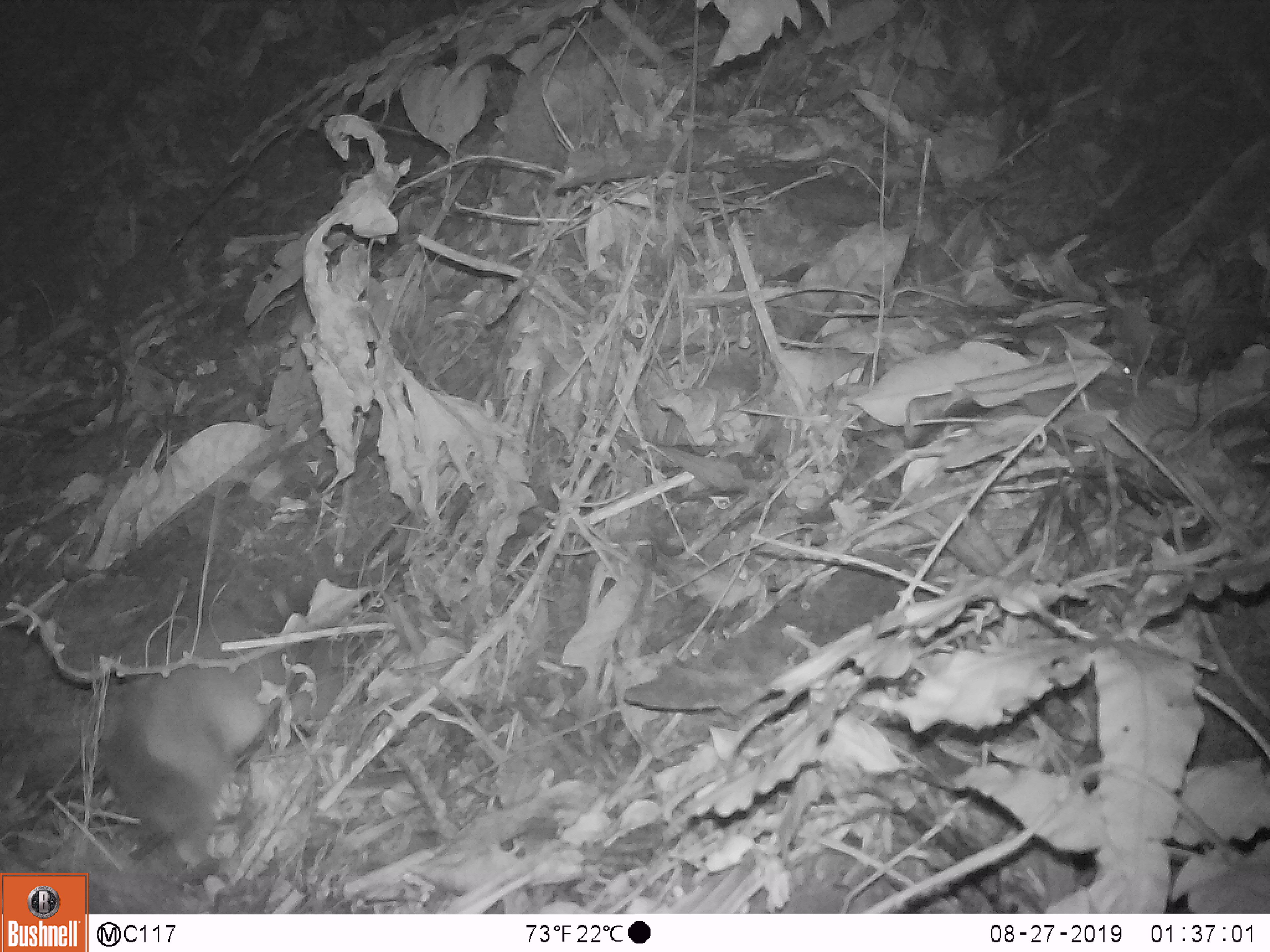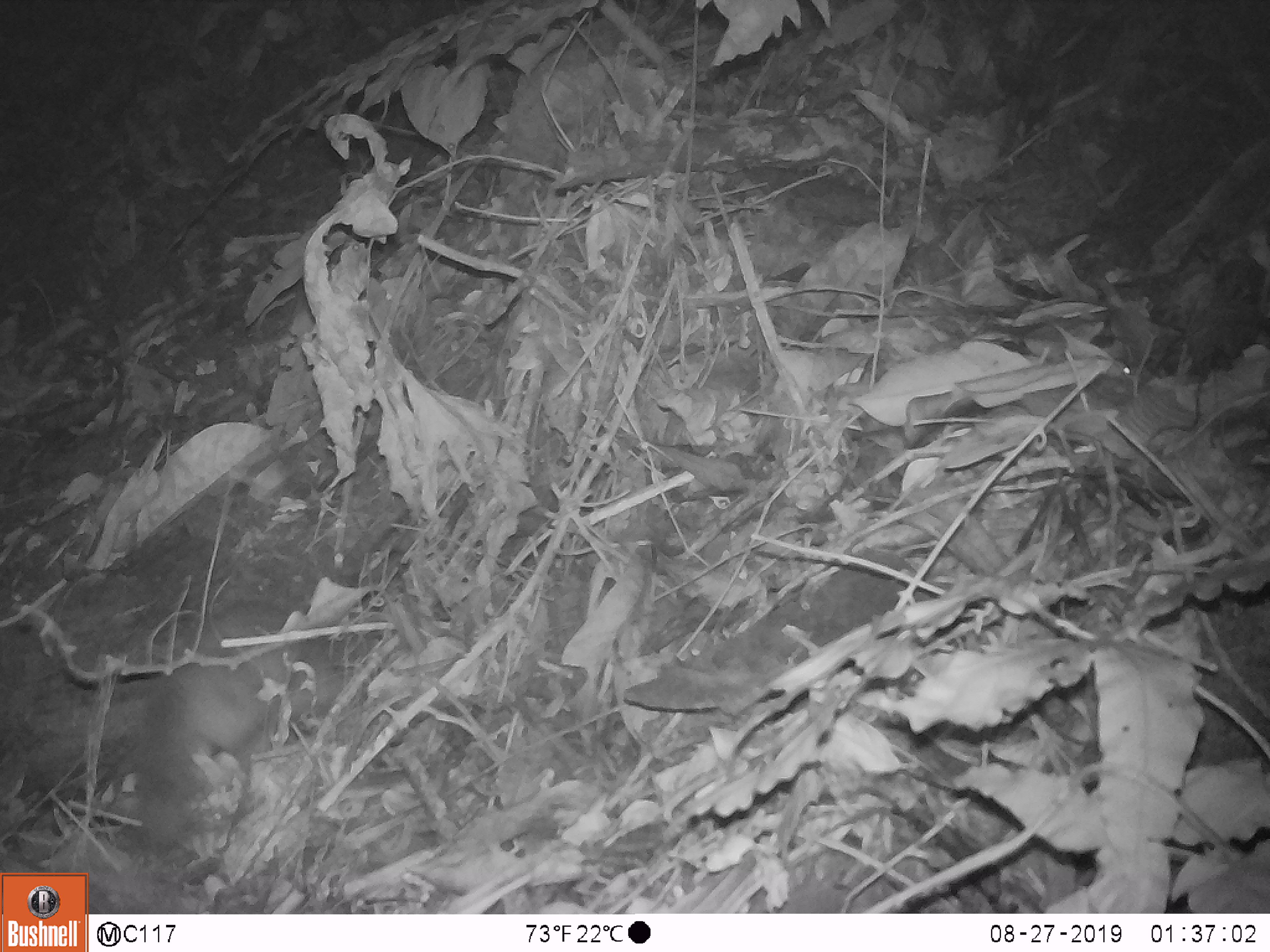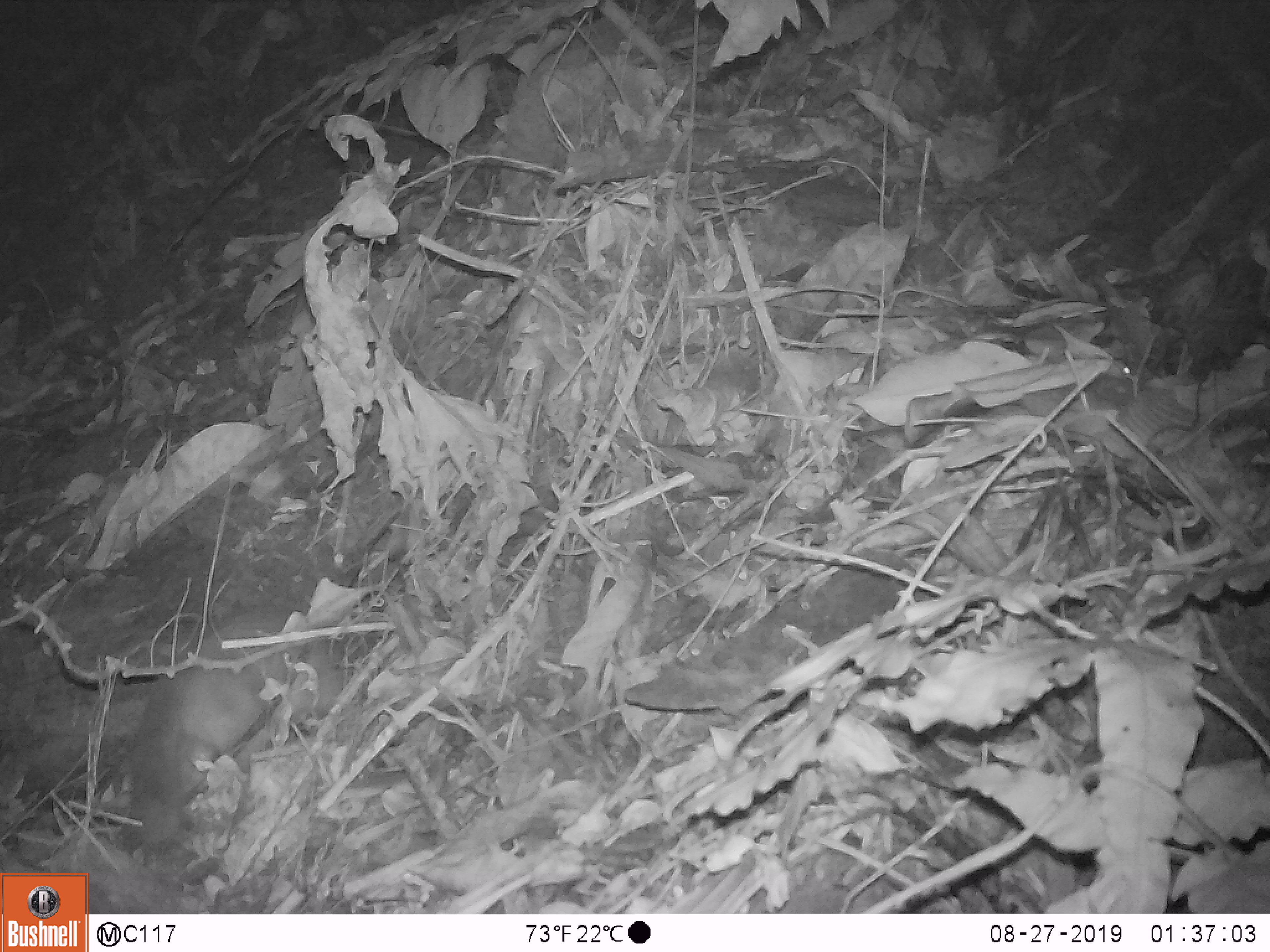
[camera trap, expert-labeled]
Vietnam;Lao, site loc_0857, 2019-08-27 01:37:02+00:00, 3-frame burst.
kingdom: Animalia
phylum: Chordata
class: Mammalia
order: Carnivora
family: Mustelidae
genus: Melogale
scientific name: Melogale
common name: ferret badger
Ferret badger (Melogale). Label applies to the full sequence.